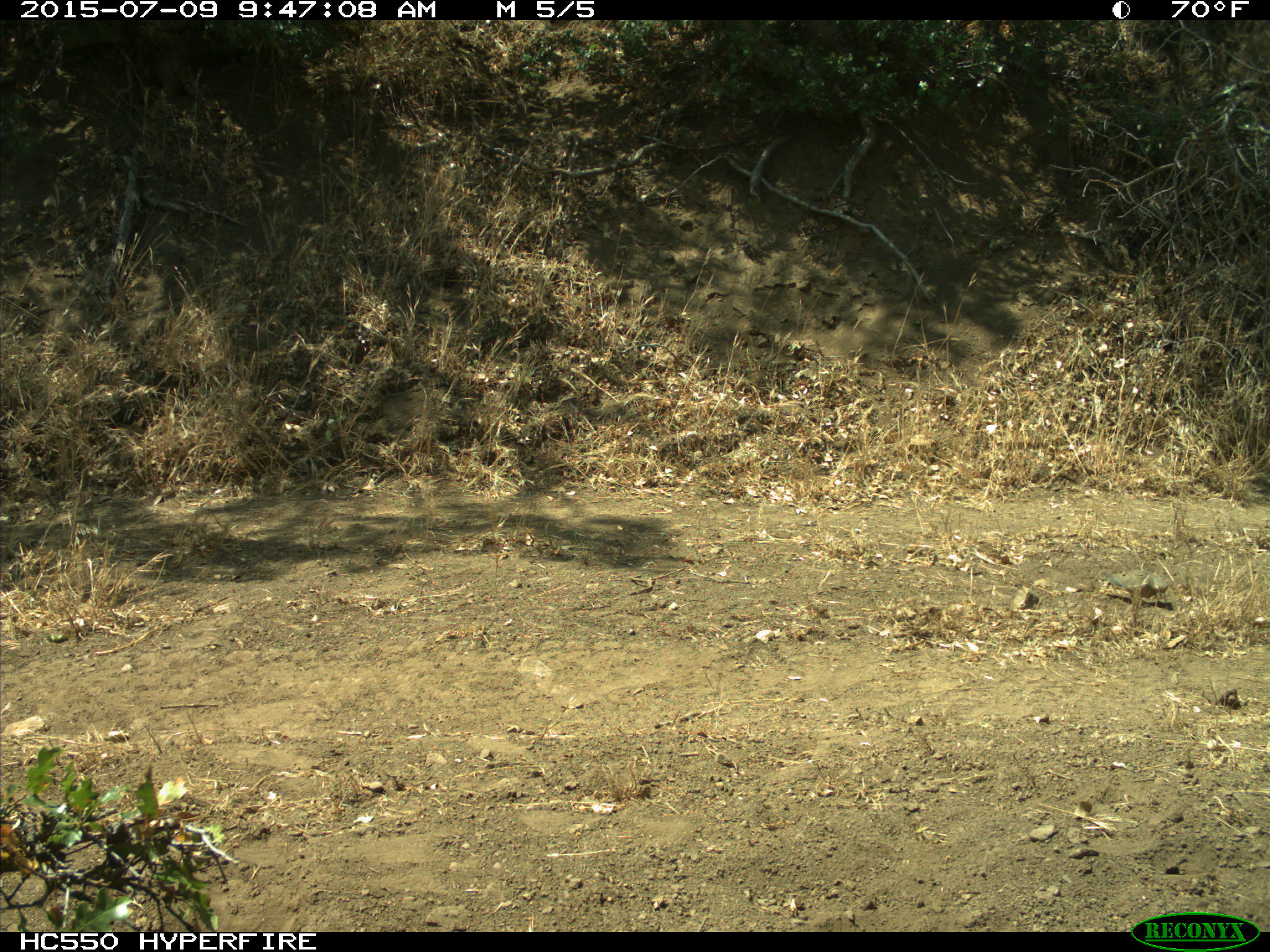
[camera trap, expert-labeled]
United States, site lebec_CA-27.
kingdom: Animalia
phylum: Chordata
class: Aves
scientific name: Aves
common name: birds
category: unidentified bird